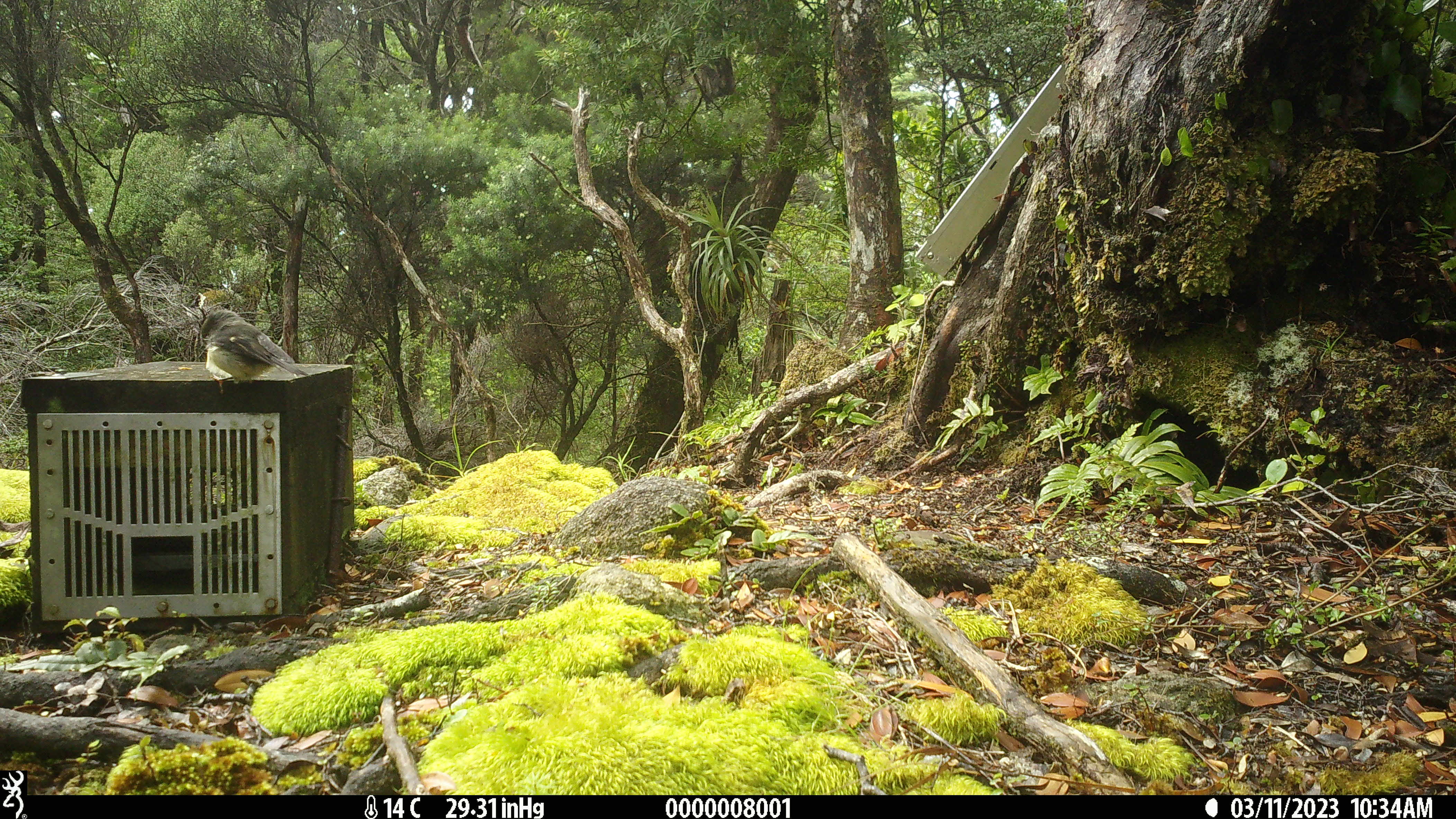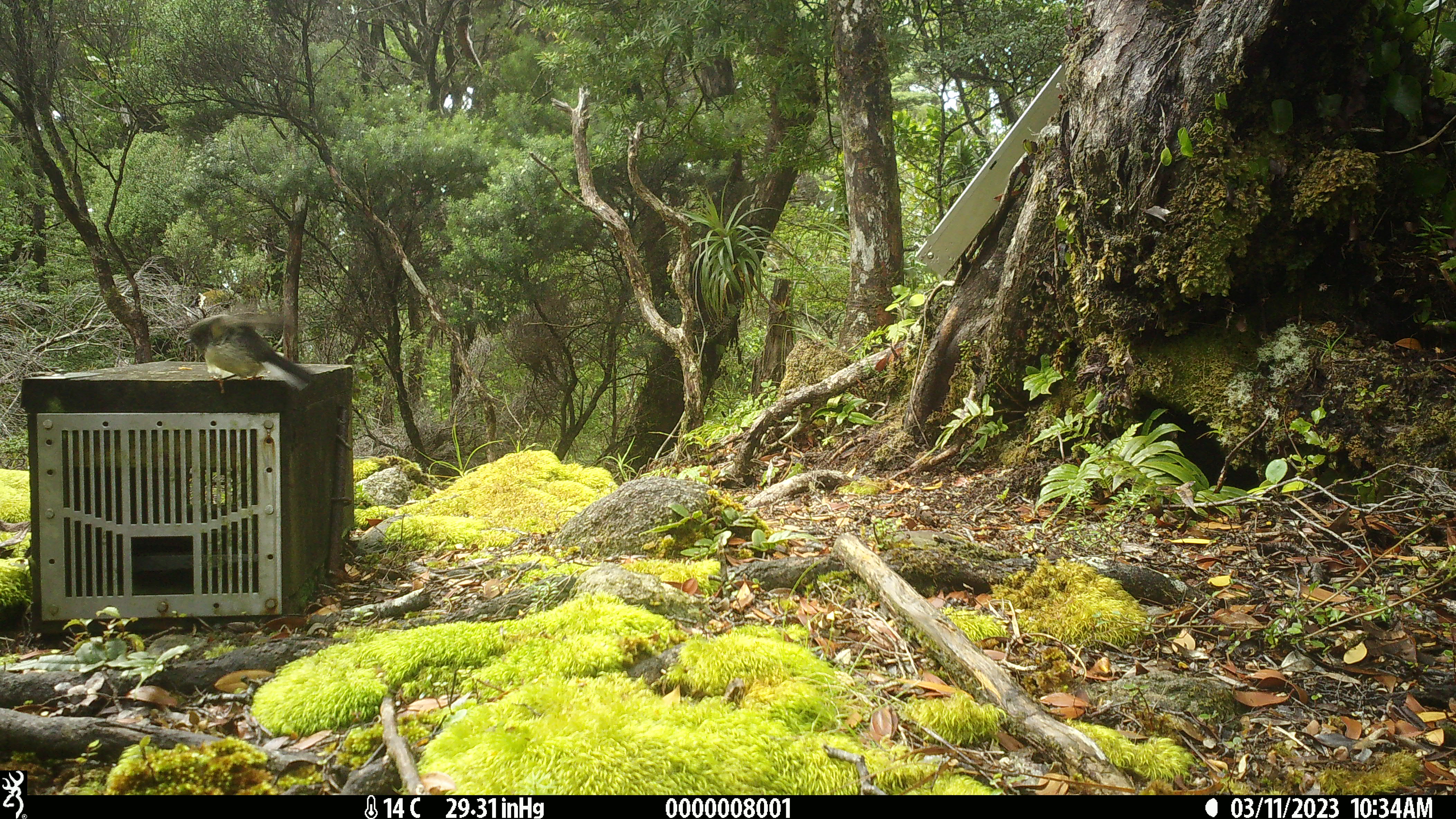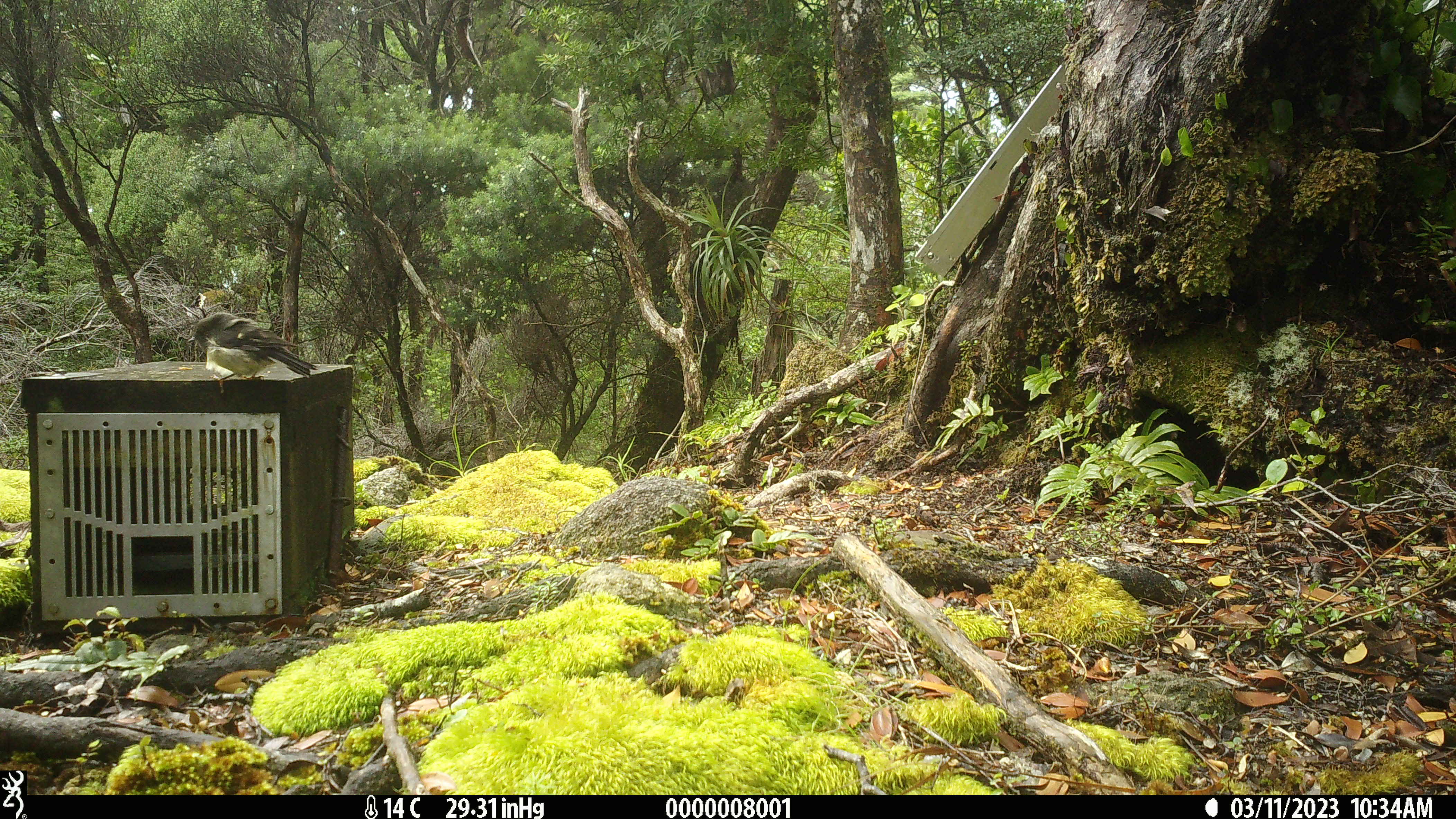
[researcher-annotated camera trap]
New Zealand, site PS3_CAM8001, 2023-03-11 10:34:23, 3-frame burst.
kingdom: Animalia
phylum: Chordata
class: Aves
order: Passeriformes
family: Petroicidae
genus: Petroica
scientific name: Petroica macrocephala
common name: tomtit